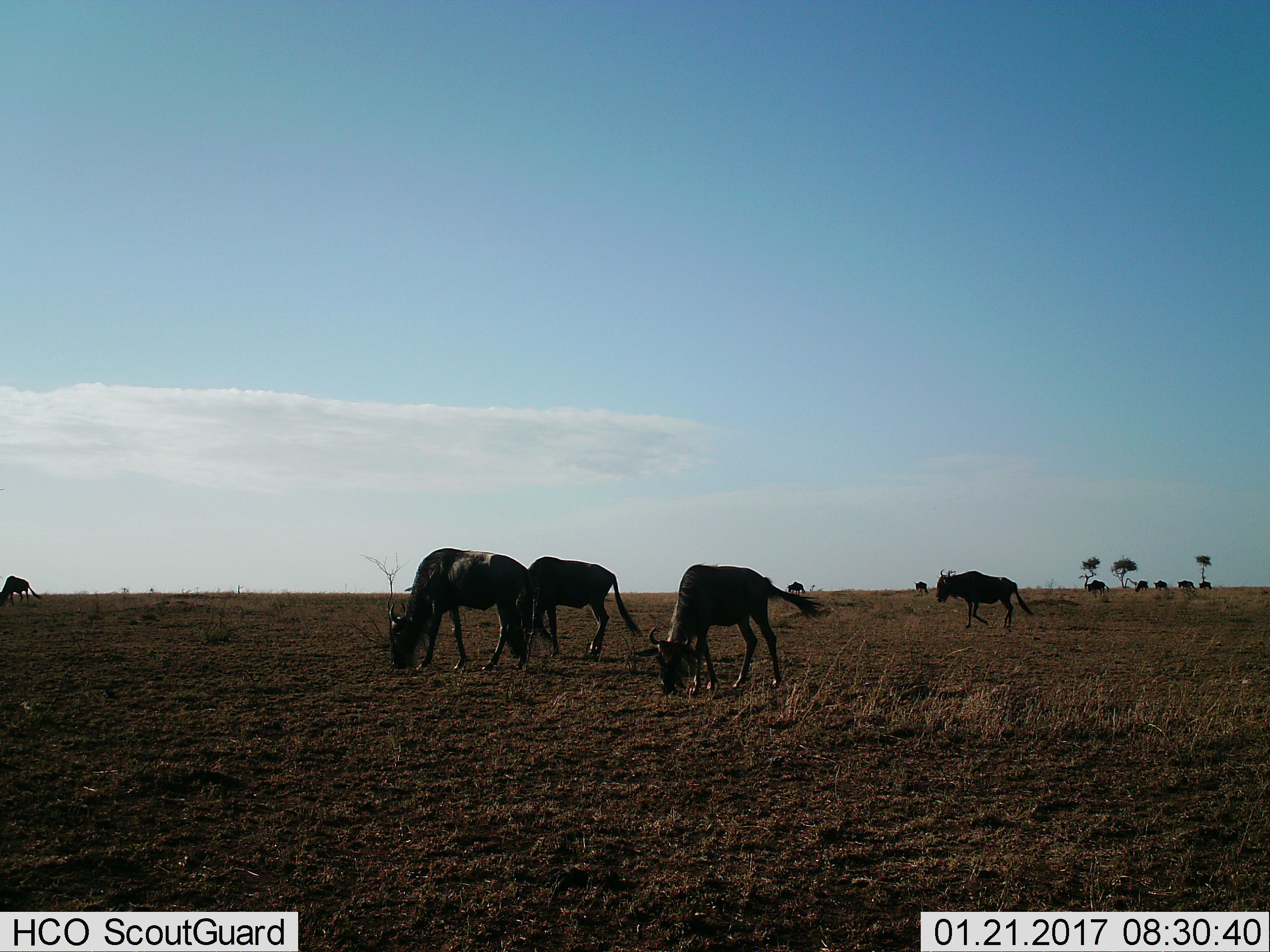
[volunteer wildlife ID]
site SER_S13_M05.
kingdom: Animalia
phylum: Chordata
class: Mammalia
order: Artiodactyla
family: Bovidae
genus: Connochaetes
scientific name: Connochaetes taurinus taurinus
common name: blue wildebeest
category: wildebeestblue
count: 11-50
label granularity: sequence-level